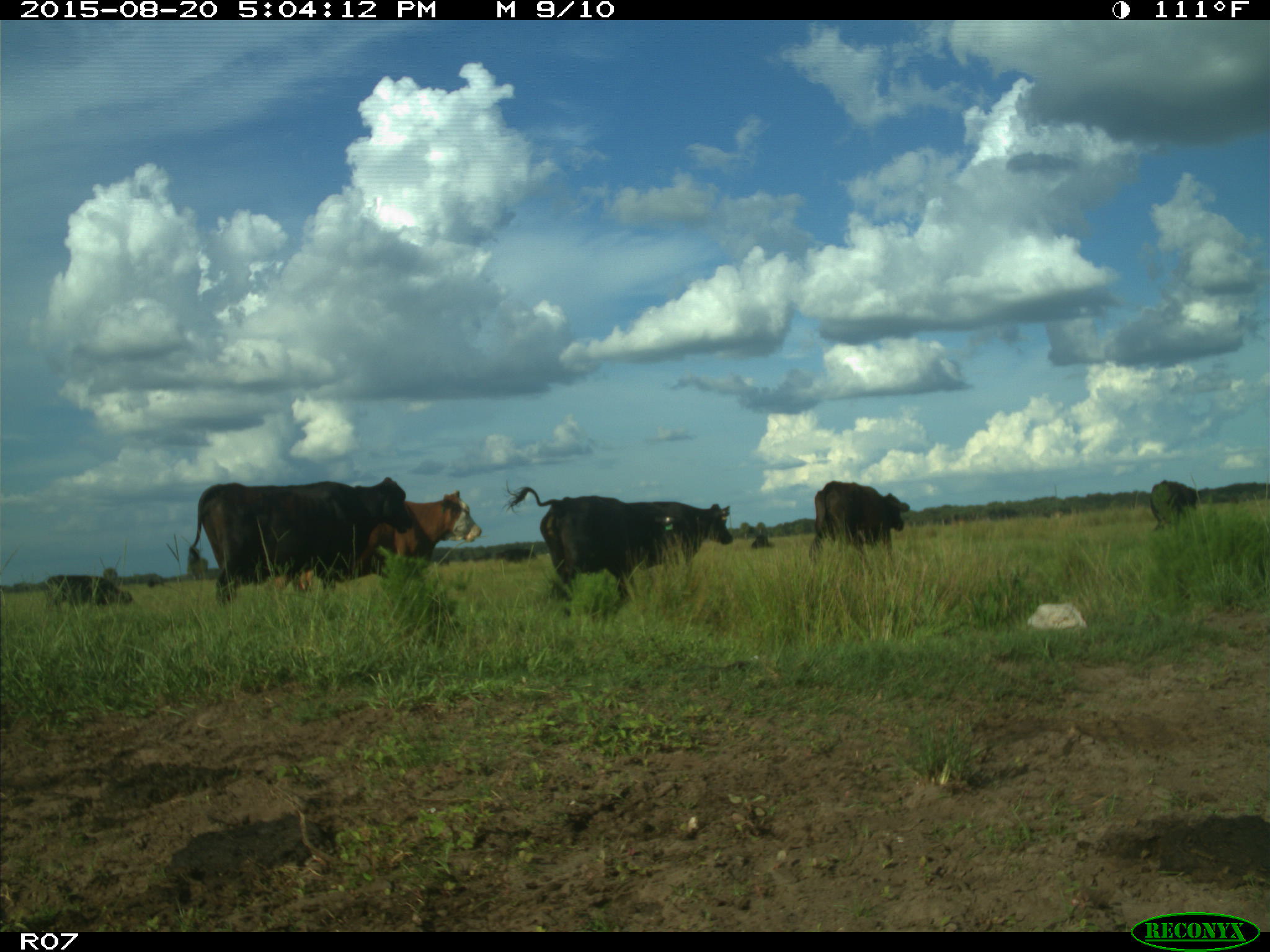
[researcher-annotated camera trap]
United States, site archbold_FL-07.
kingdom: Animalia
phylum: Chordata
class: Mammalia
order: Artiodactyla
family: Bovidae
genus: Bos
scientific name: Bos taurus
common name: domestic cow